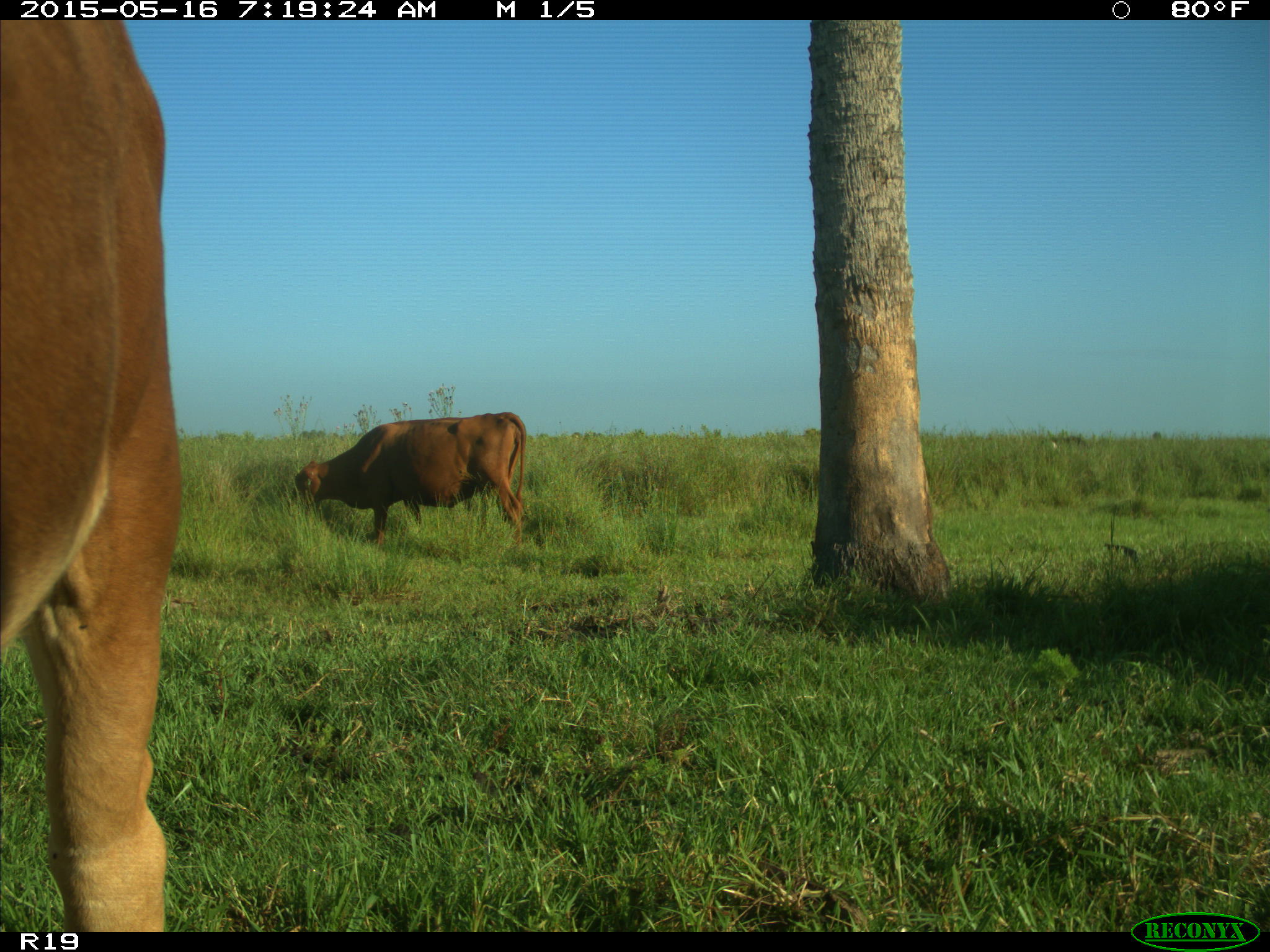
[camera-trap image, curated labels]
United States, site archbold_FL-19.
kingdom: Animalia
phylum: Chordata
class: Mammalia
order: Artiodactyla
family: Bovidae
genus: Bos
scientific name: Bos taurus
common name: domestic cow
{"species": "Bos taurus (domestic cow)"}